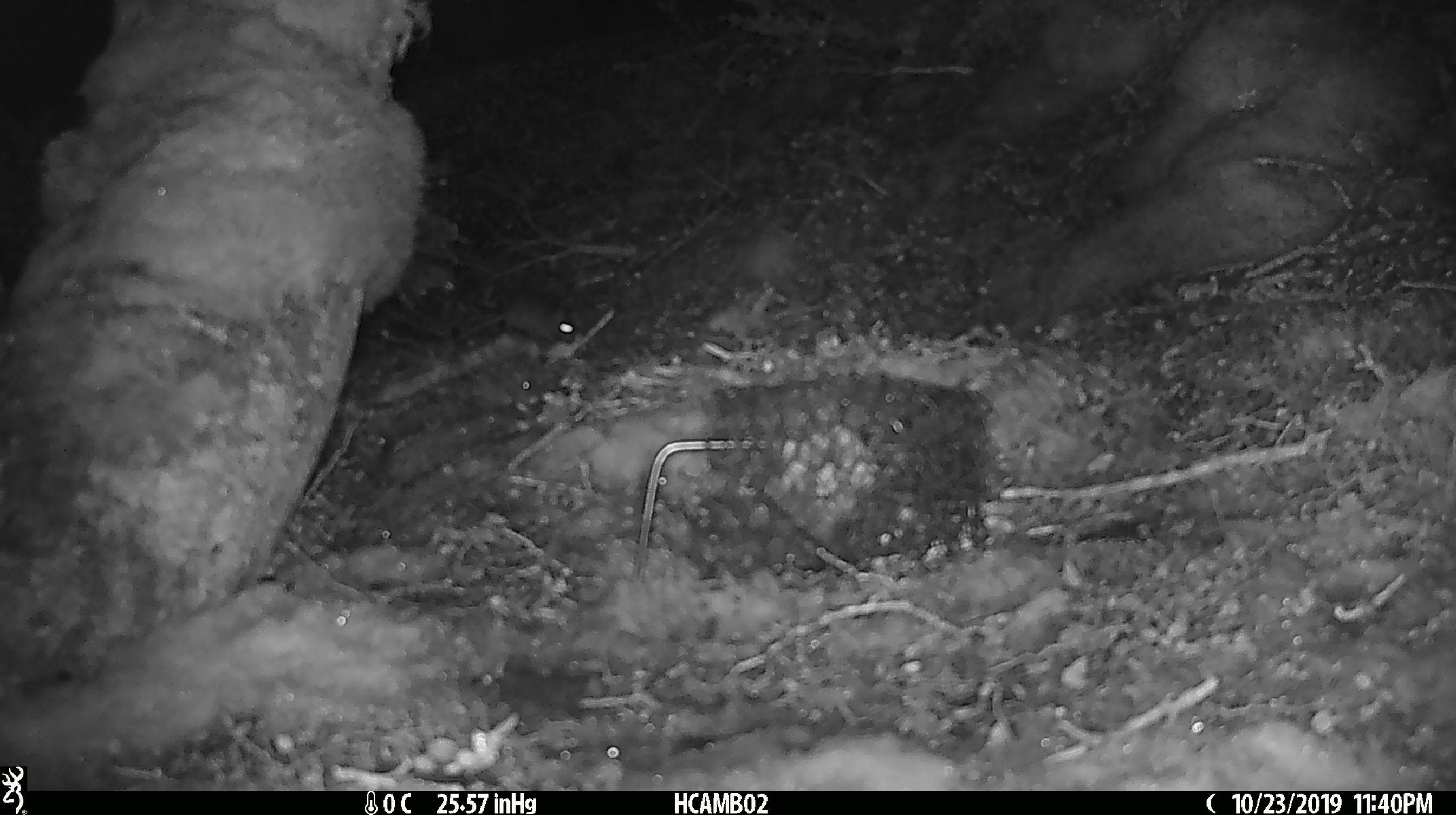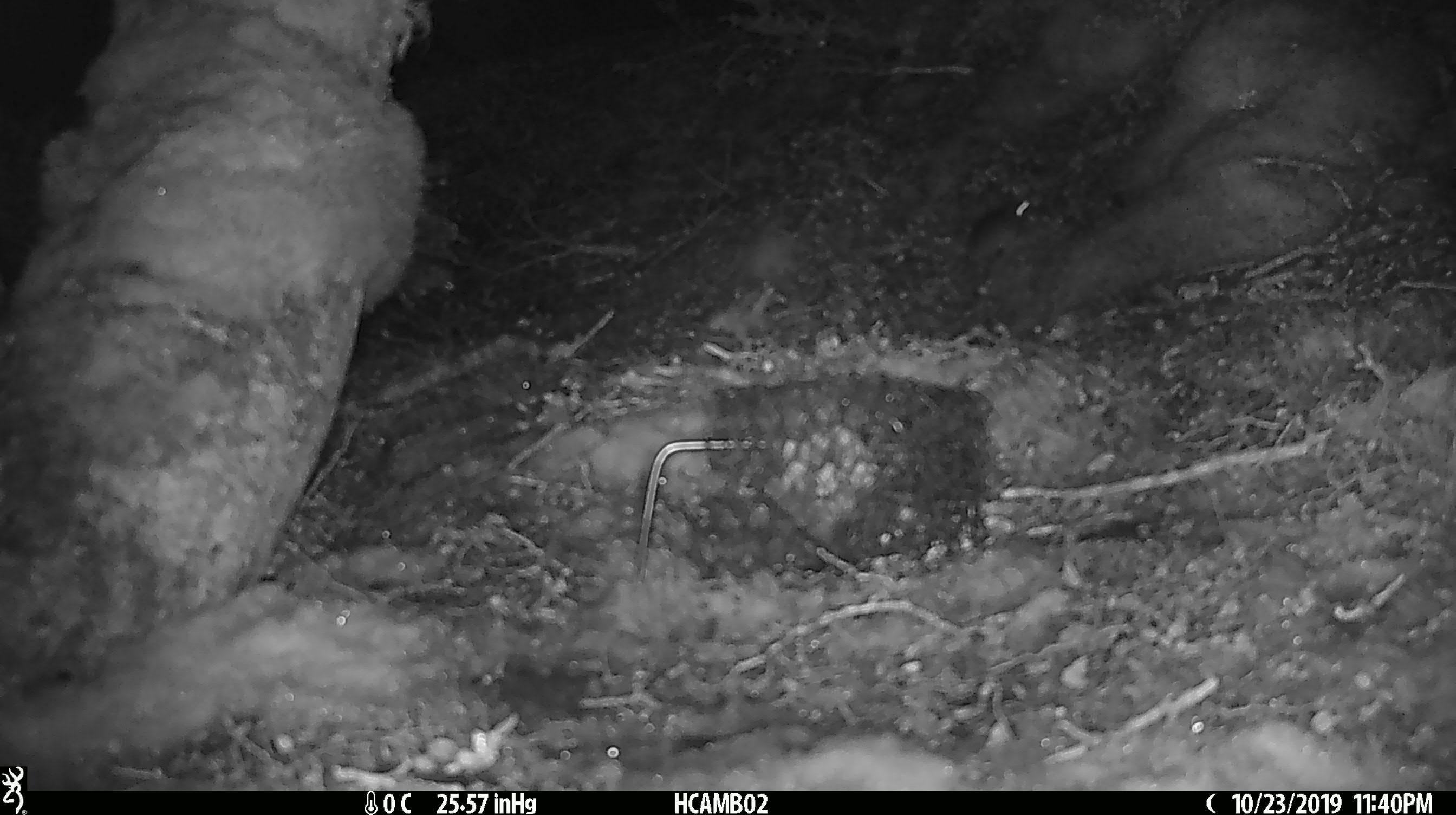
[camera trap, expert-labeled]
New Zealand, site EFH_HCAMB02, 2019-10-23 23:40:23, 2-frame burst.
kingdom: Animalia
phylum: Chordata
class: Mammalia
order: Rodentia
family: Muridae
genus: Mus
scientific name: Mus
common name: mouse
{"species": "mouse (Mus)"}